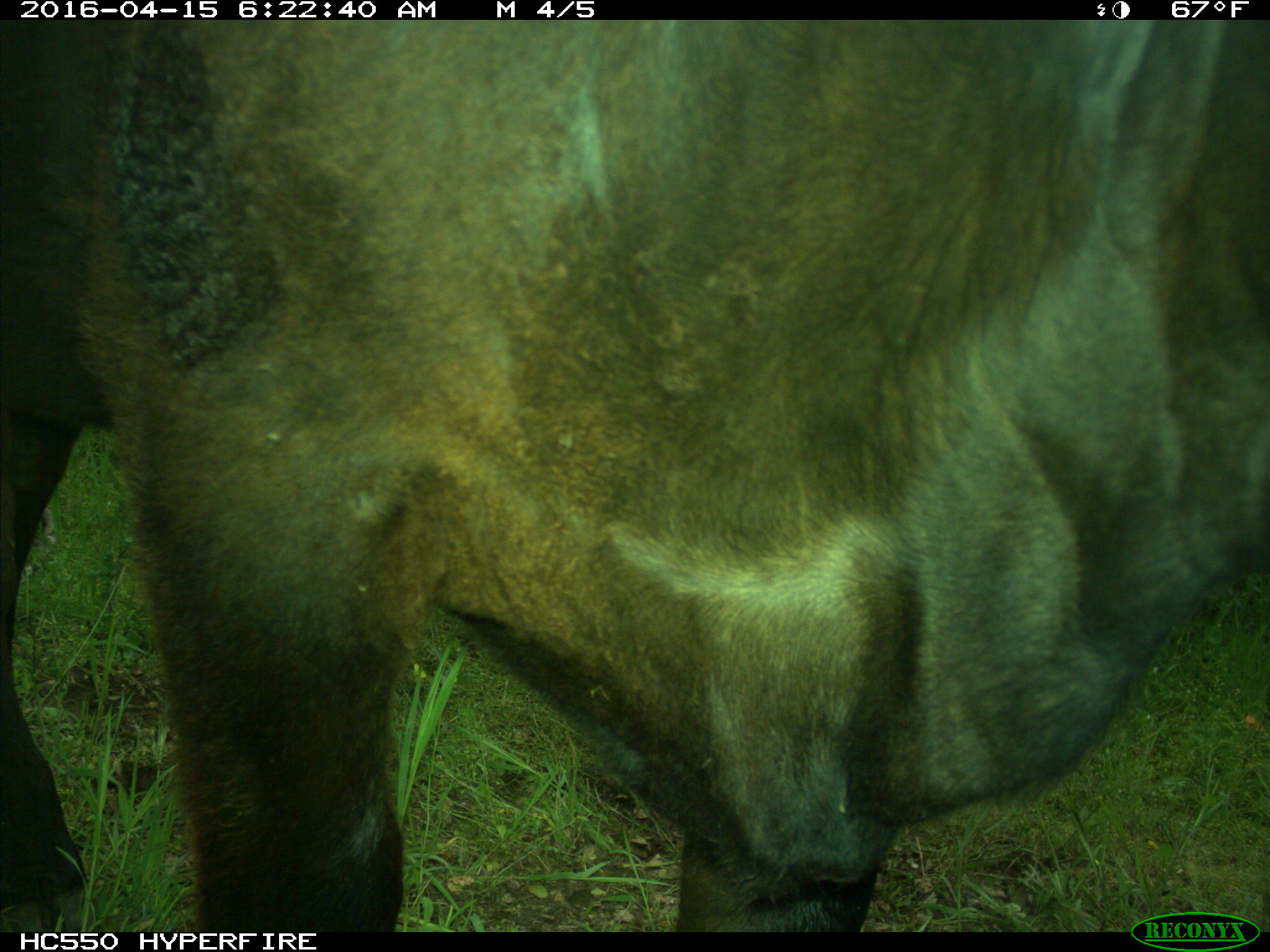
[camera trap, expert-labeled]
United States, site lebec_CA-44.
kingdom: Animalia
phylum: Chordata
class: Mammalia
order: Artiodactyla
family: Bovidae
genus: Bos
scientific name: Bos taurus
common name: domestic cow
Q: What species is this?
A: Bos taurus (domestic cow).